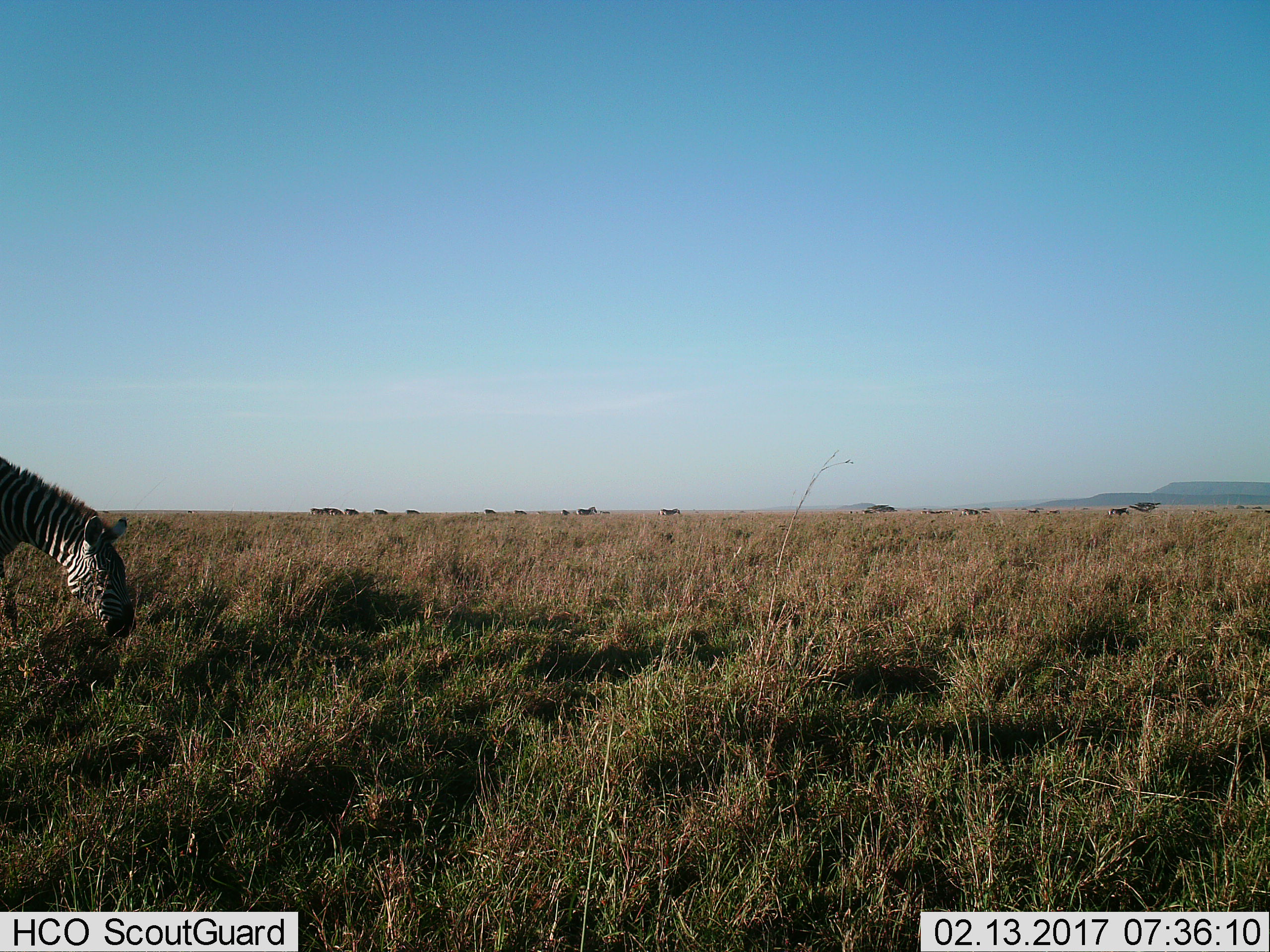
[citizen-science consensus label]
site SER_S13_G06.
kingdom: Animalia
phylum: Chordata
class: Mammalia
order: Perissodactyla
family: Equidae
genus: Equus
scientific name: Equus quagga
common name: plains zebra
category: zebraplains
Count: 1.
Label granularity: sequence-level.